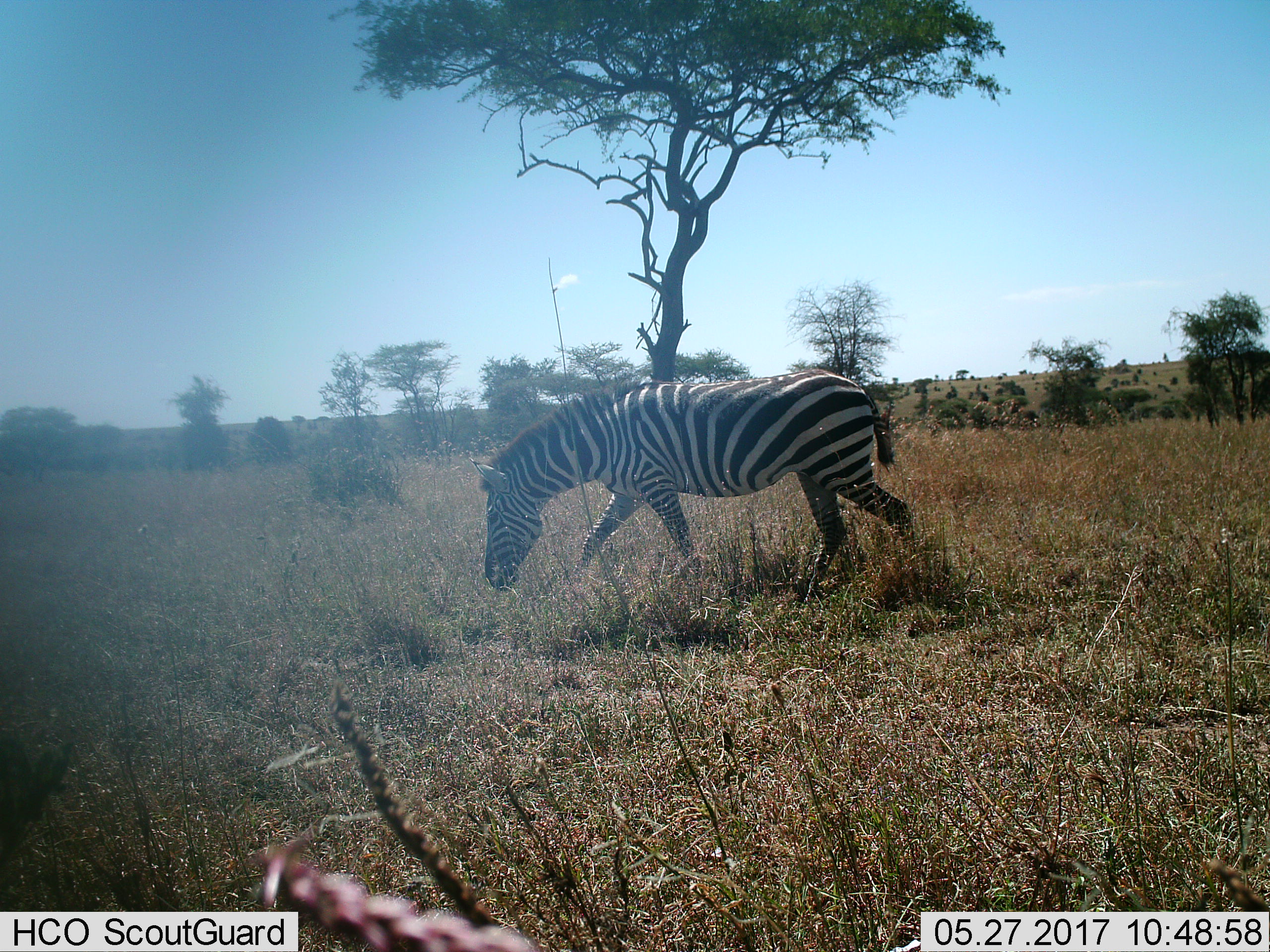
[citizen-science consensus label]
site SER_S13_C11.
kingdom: Animalia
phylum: Chordata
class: Mammalia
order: Perissodactyla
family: Equidae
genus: Equus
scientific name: Equus quagga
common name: plains zebra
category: zebraplains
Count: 1.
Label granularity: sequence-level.